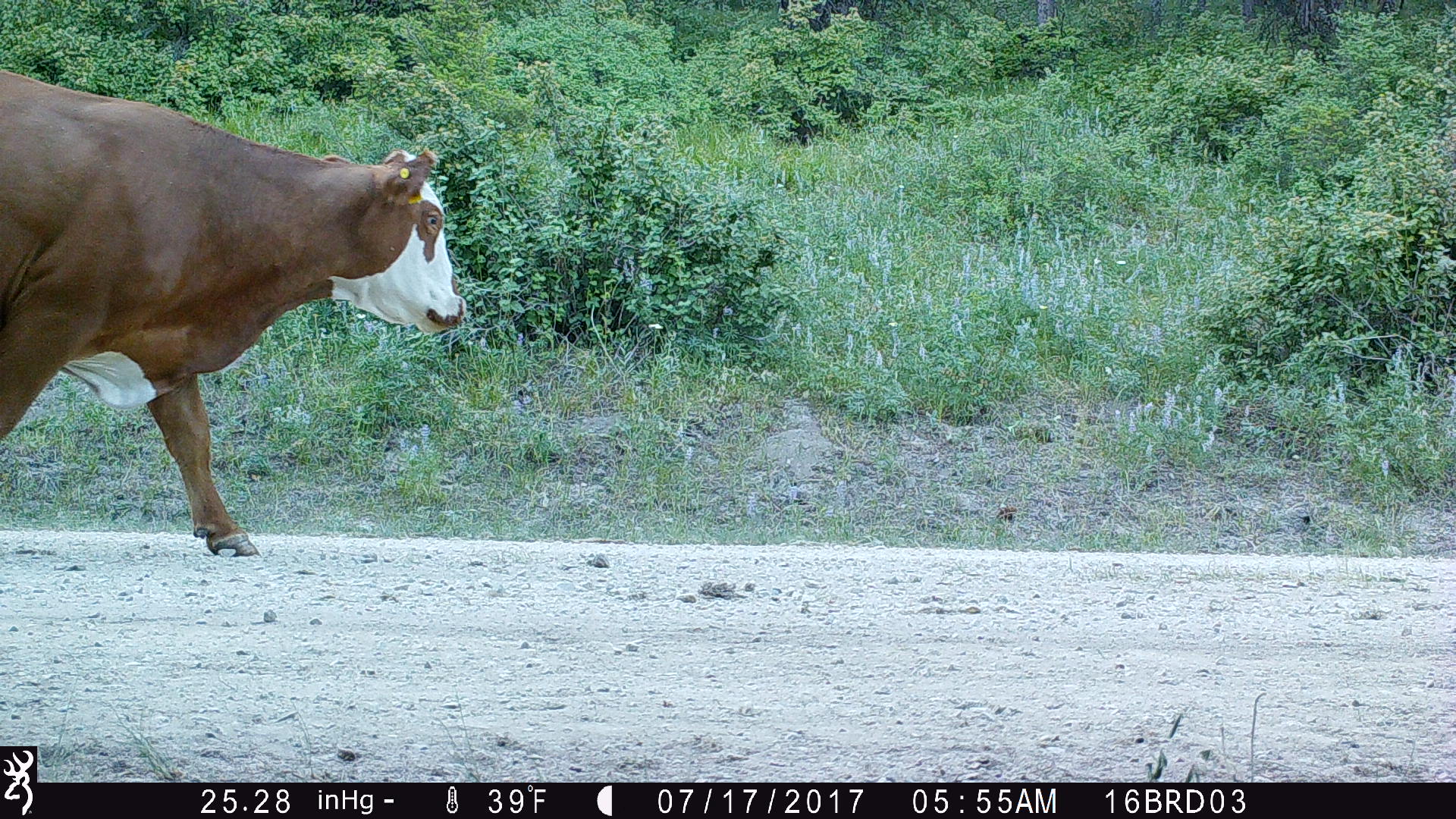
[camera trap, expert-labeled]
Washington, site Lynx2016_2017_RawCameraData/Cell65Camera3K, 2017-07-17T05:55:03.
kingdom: Animalia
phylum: Chordata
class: Mammalia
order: Artiodactyla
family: Bovidae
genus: Bos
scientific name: Bos taurus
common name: domestic cattle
Domestic cattle (Bos taurus). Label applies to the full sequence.